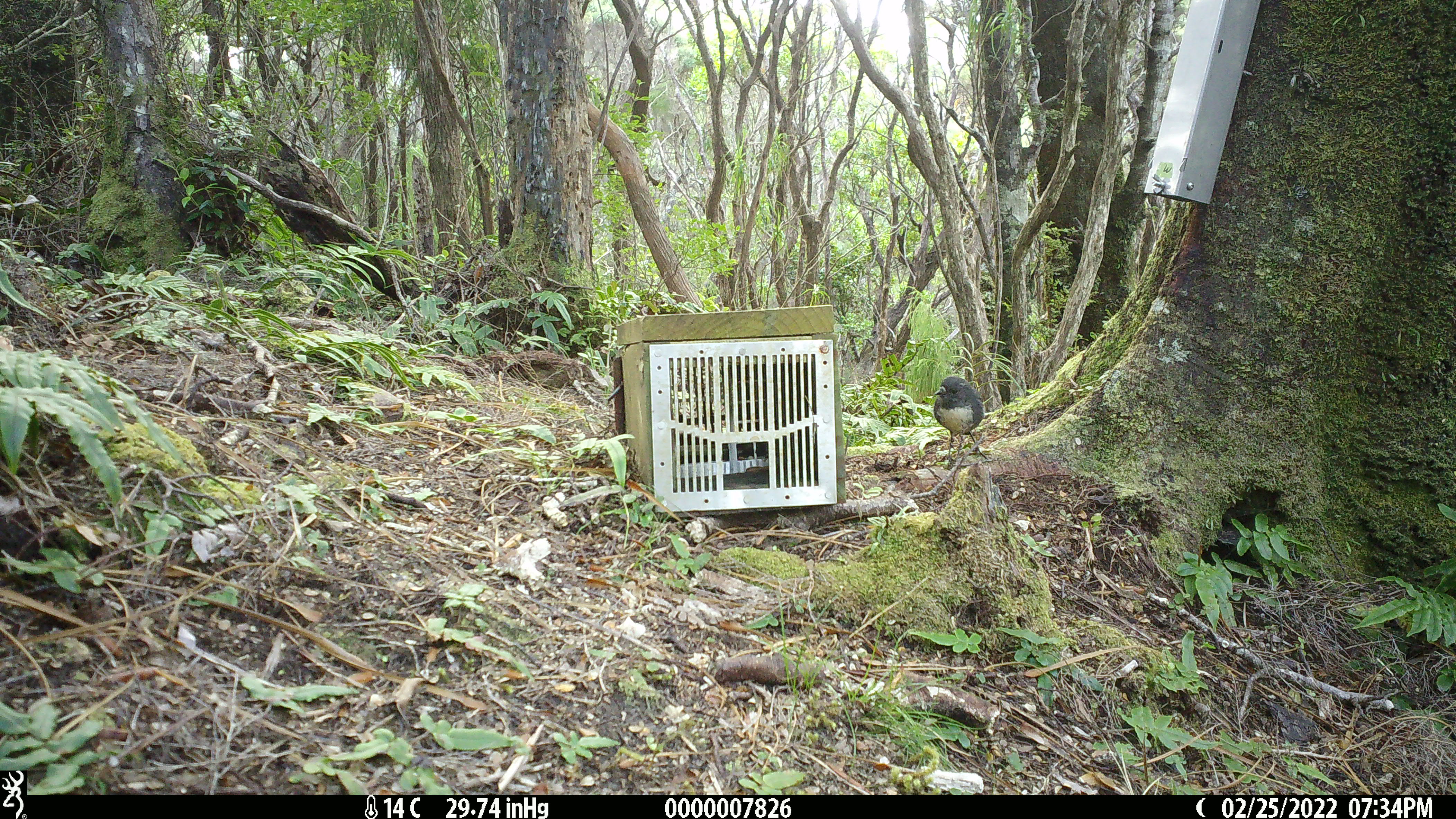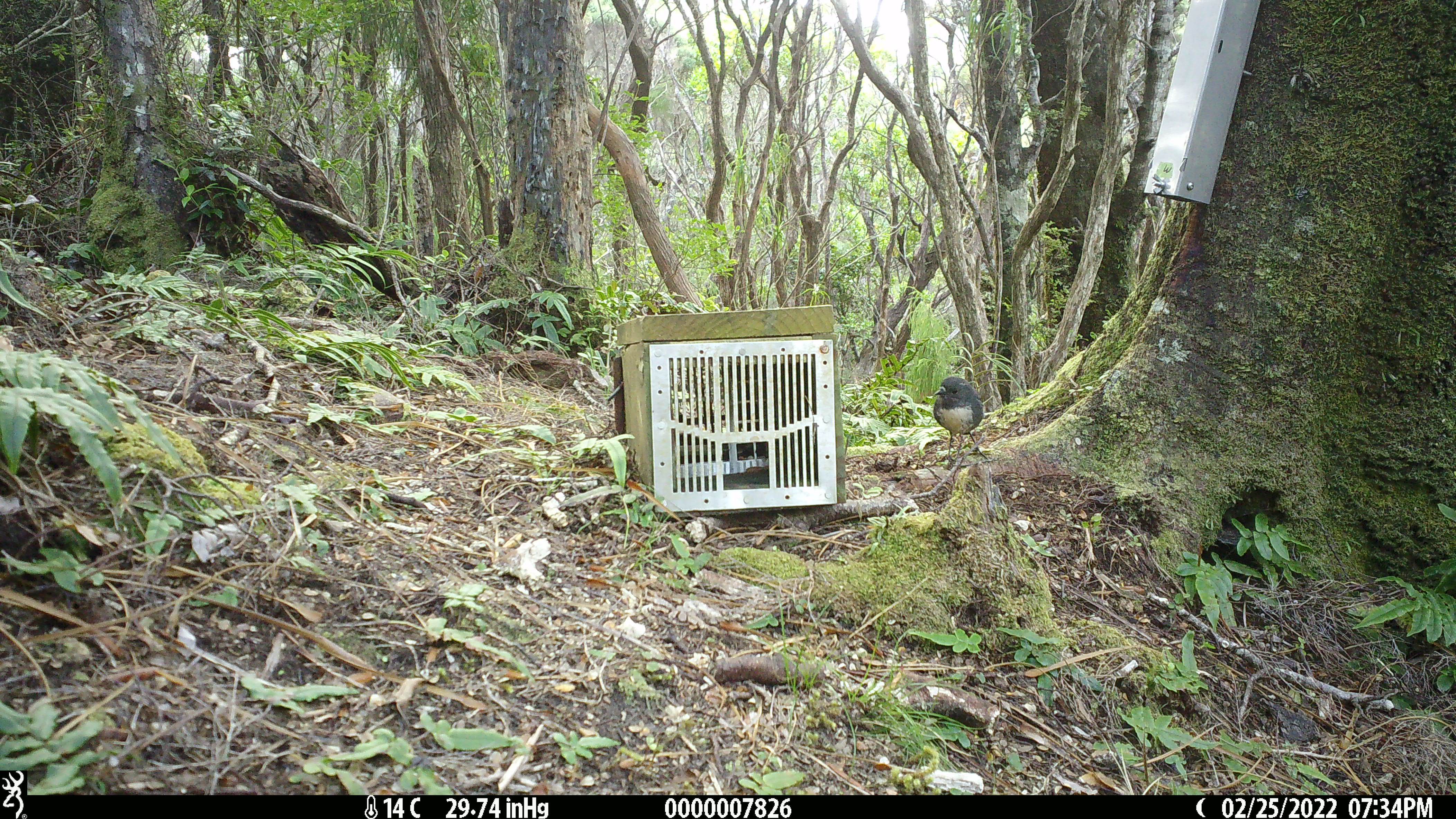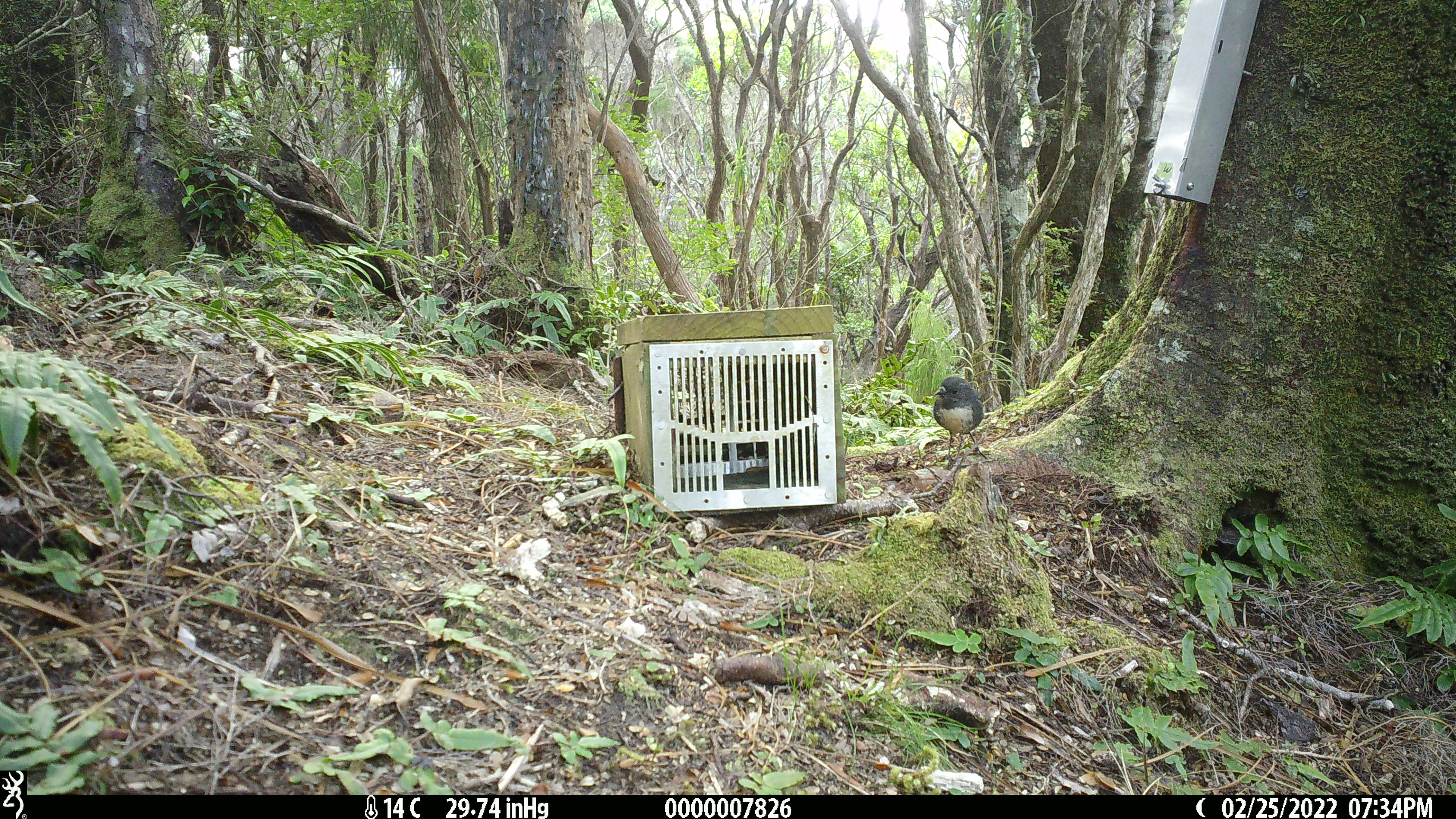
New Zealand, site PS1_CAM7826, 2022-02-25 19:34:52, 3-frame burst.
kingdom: Animalia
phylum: Chordata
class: Aves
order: Passeriformes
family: Petroicidae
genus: Petroica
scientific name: Petroica australis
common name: new zealand robin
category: robin